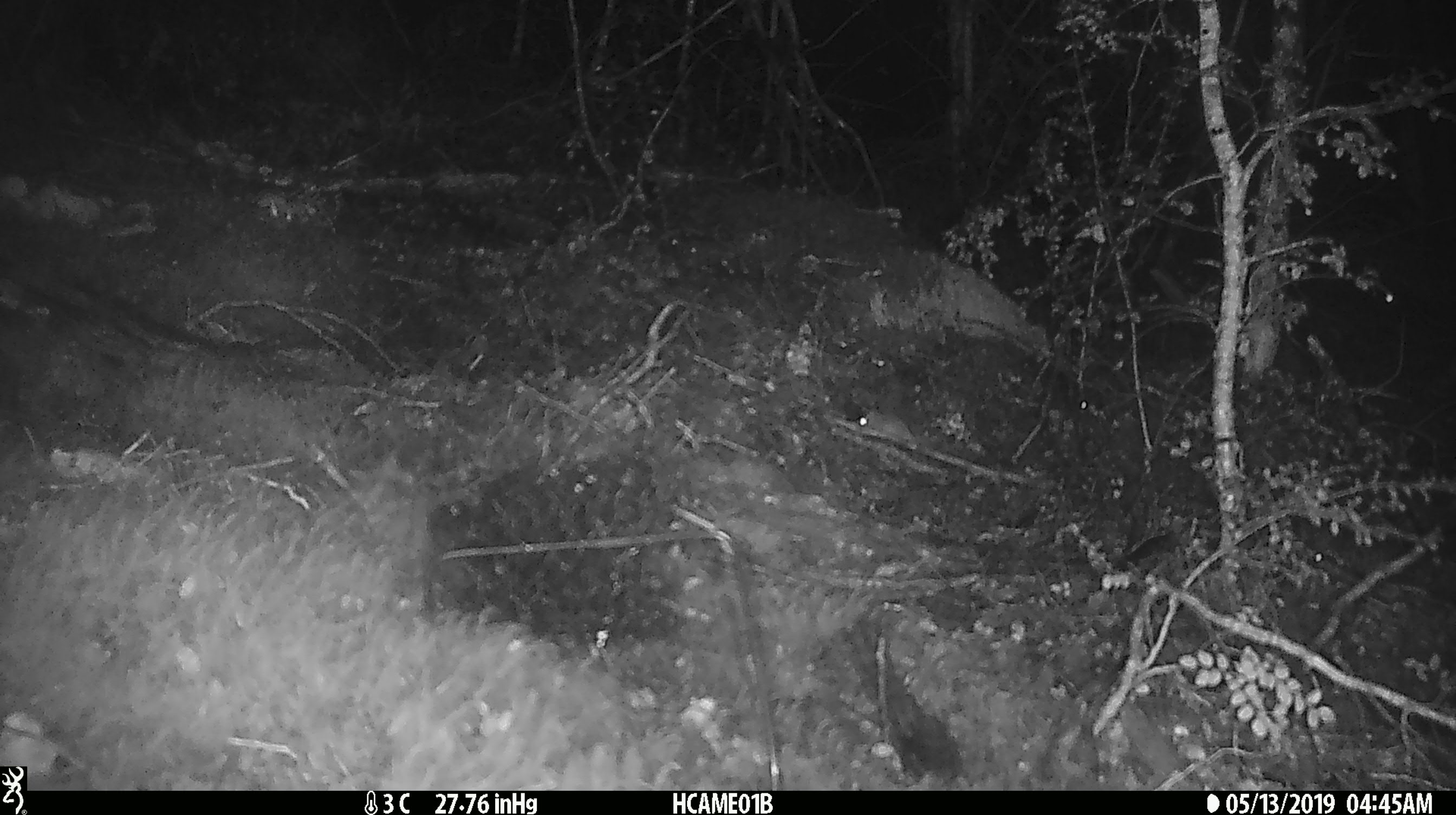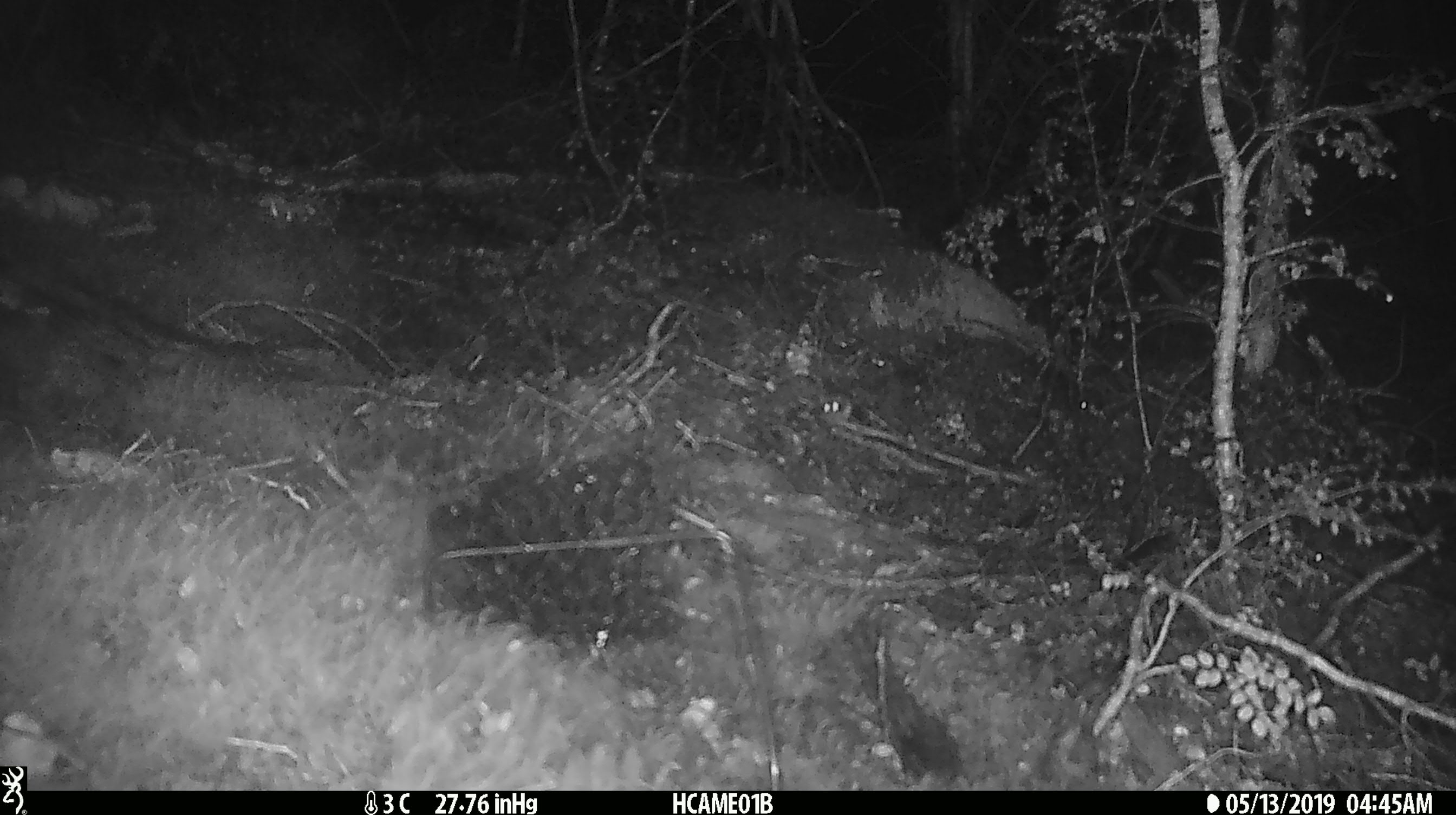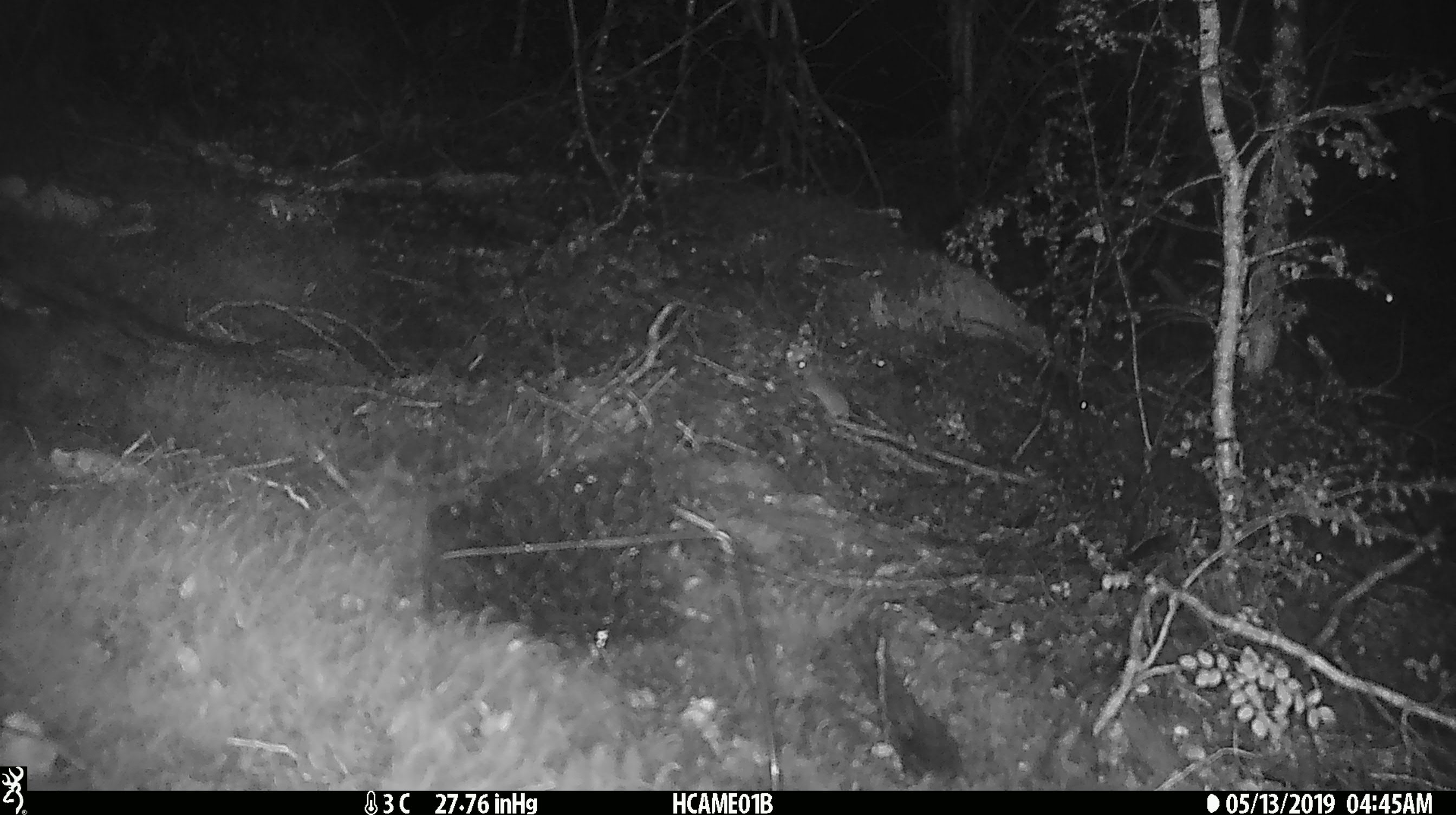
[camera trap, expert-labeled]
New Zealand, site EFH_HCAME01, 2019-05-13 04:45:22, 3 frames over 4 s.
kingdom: Animalia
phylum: Chordata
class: Mammalia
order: Rodentia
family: Muridae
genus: Mus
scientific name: Mus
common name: mouse